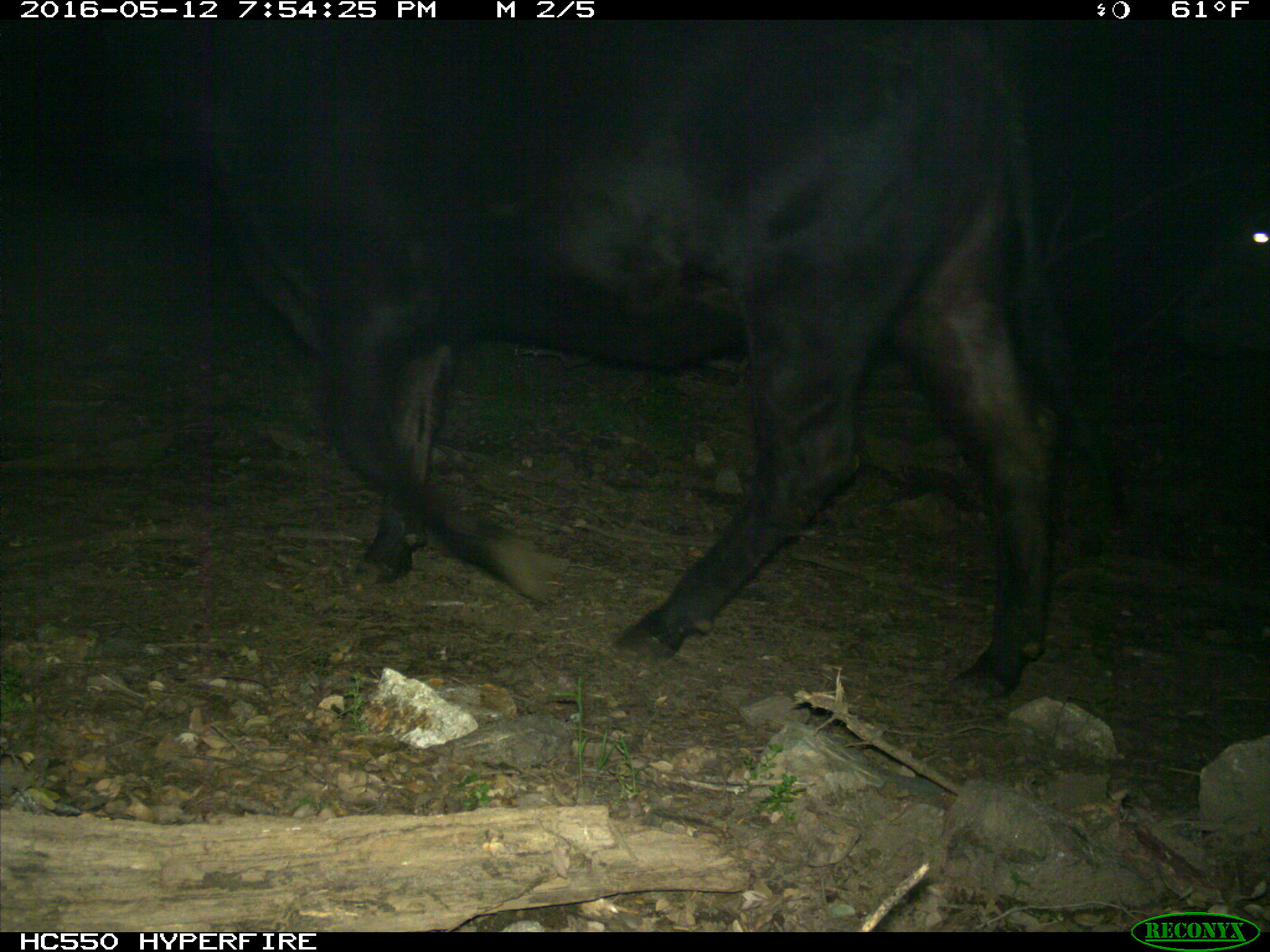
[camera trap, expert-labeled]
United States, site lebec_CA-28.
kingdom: Animalia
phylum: Chordata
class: Mammalia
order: Artiodactyla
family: Bovidae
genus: Bos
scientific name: Bos taurus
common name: domestic cow